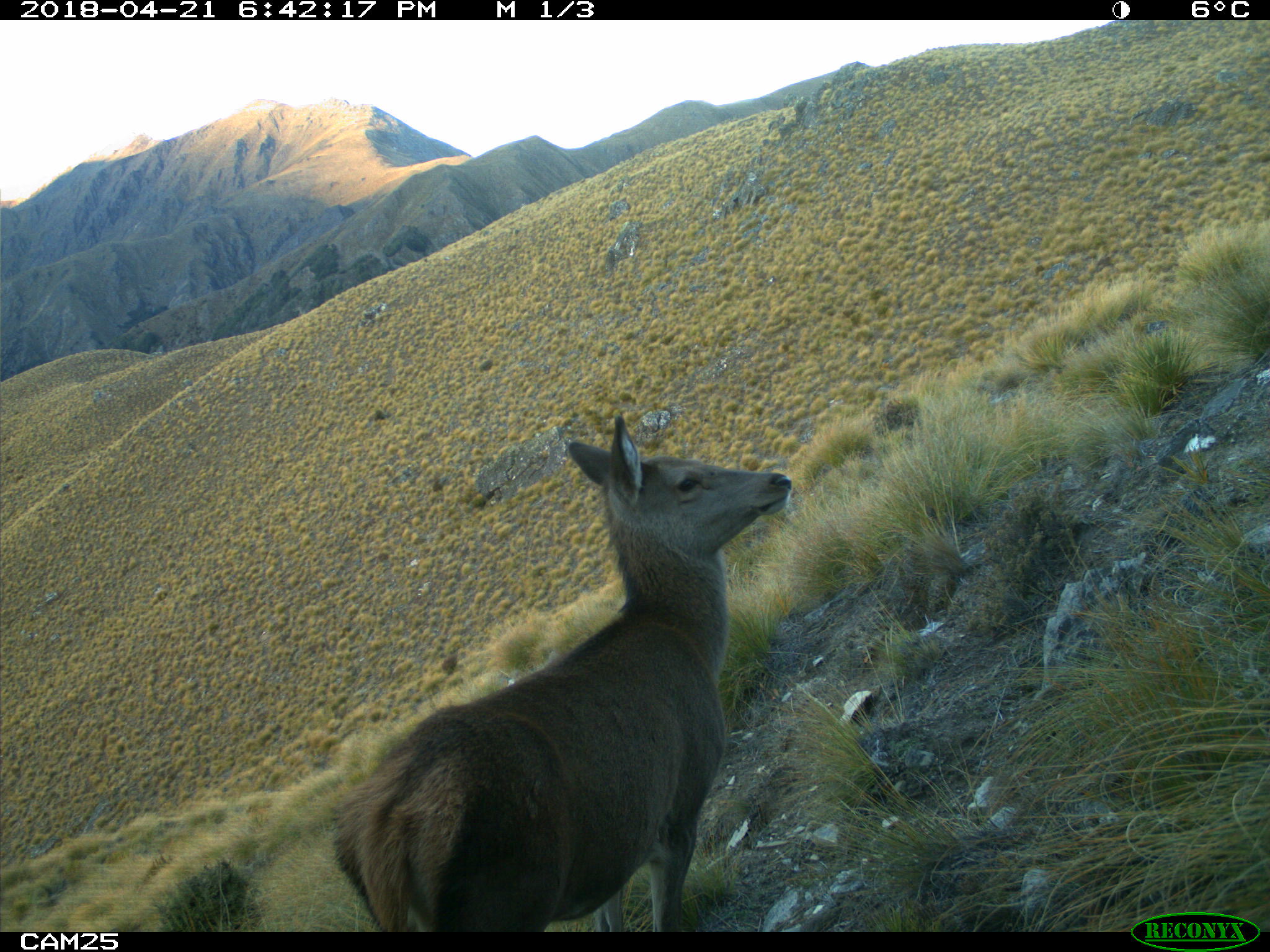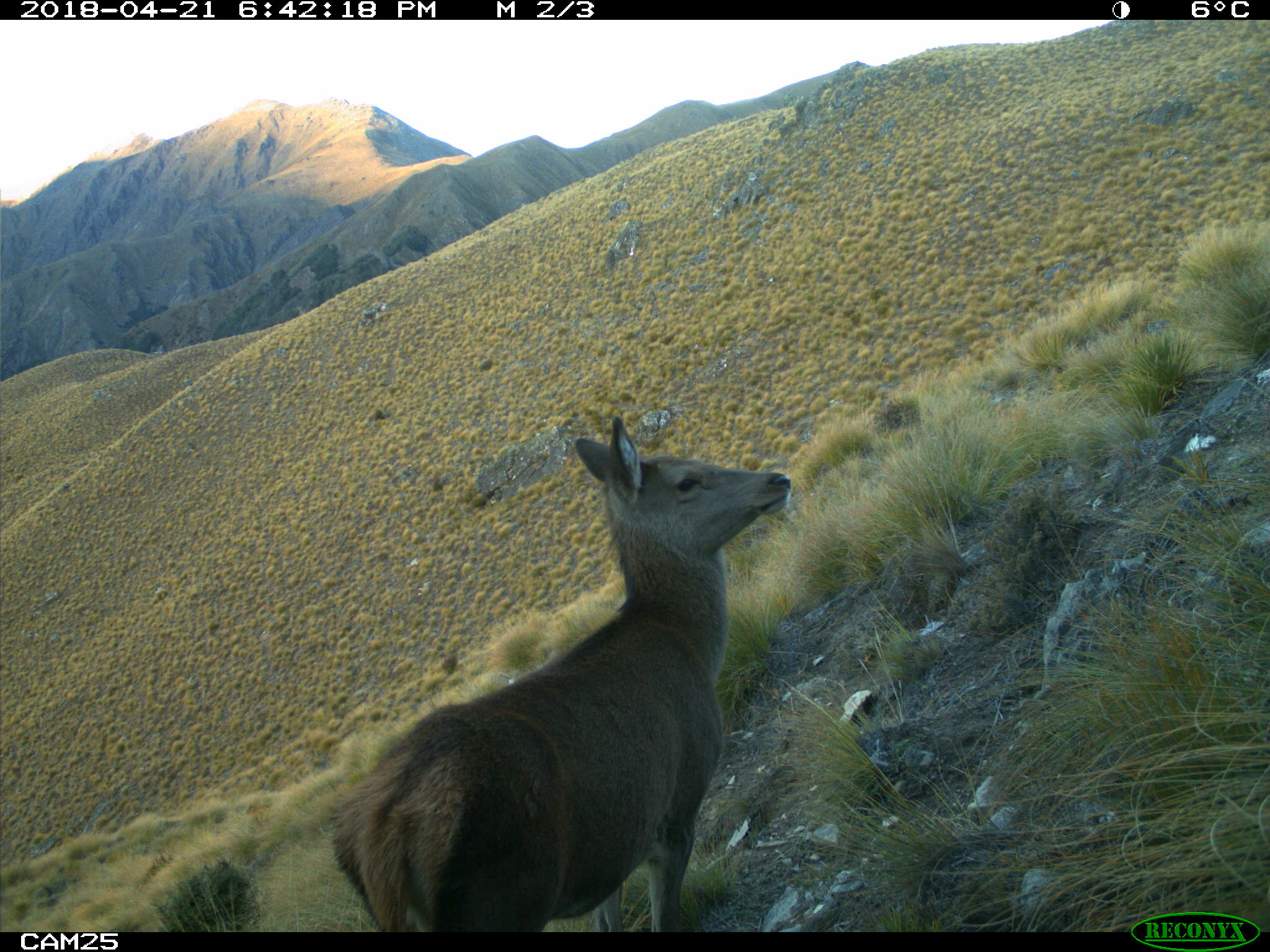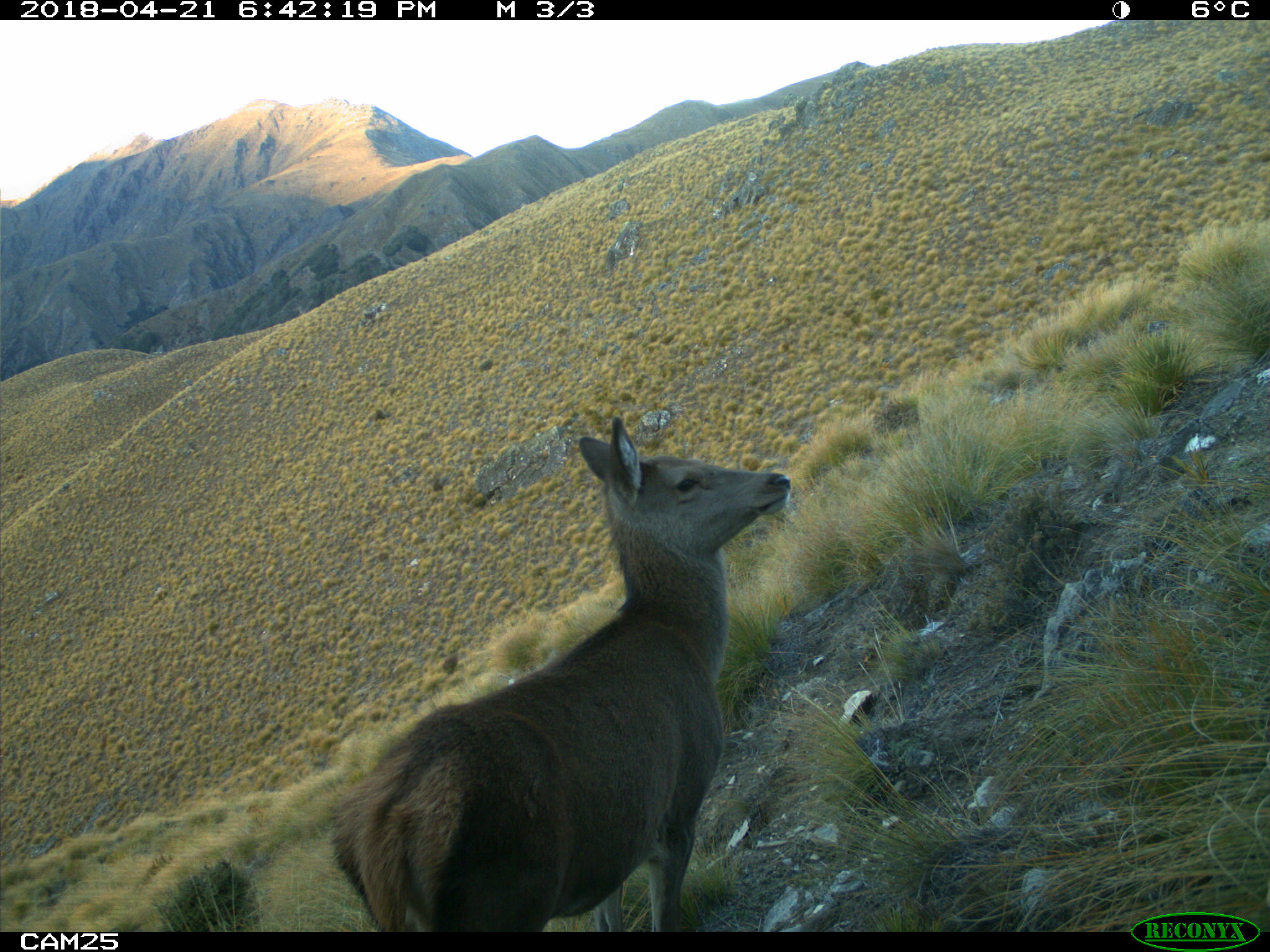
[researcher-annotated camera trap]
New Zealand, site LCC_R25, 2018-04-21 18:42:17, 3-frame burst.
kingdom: Animalia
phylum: Chordata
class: Mammalia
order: Artiodactyla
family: Cervidae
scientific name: Cervidae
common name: deer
Deer (Cervidae).